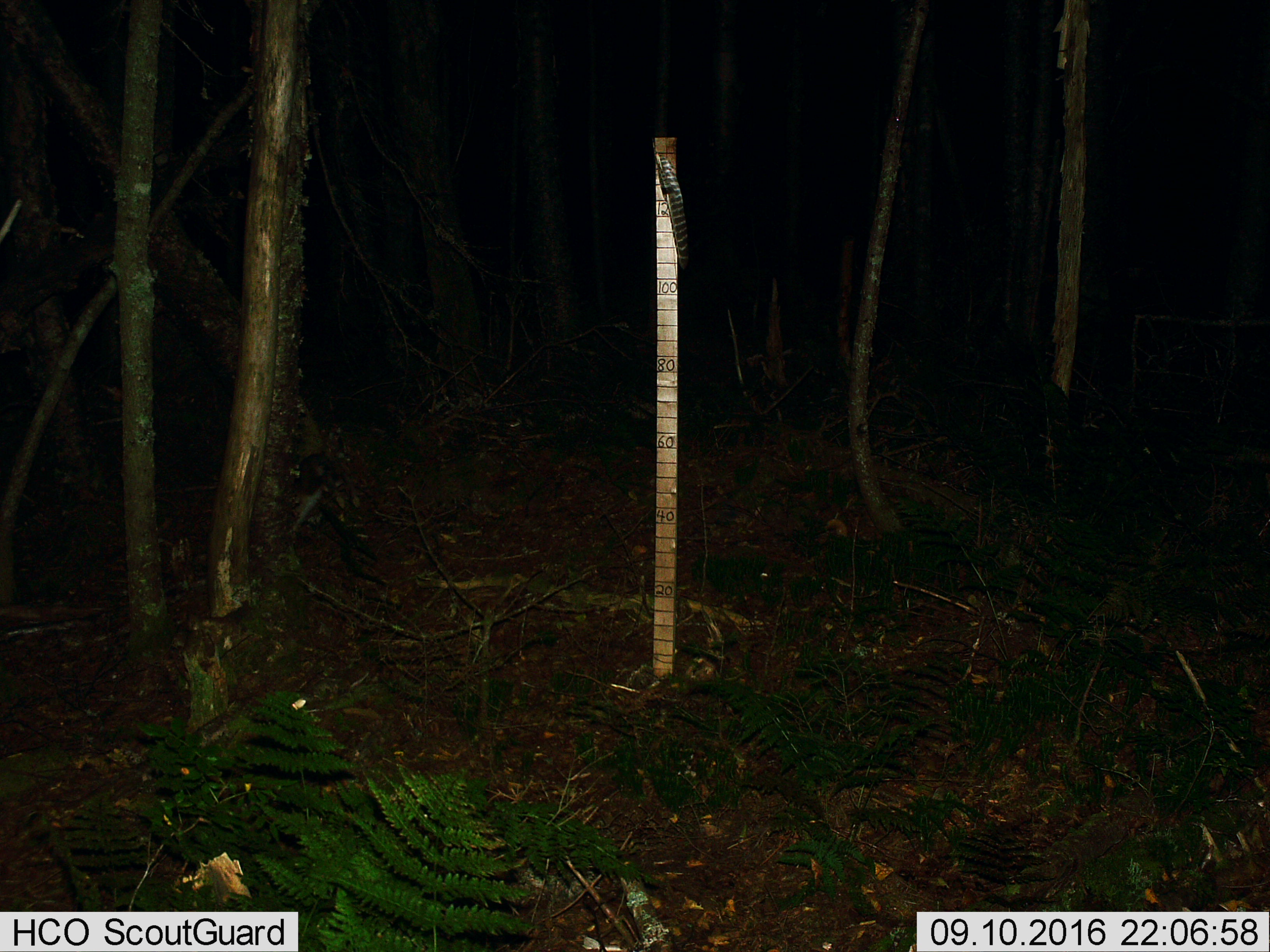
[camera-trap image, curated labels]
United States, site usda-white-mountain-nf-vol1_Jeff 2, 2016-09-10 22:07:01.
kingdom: Animalia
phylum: Chordata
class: Mammalia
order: Lagomorpha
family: Leporidae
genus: Lepus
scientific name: Lepus americanus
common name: snowshoe hare